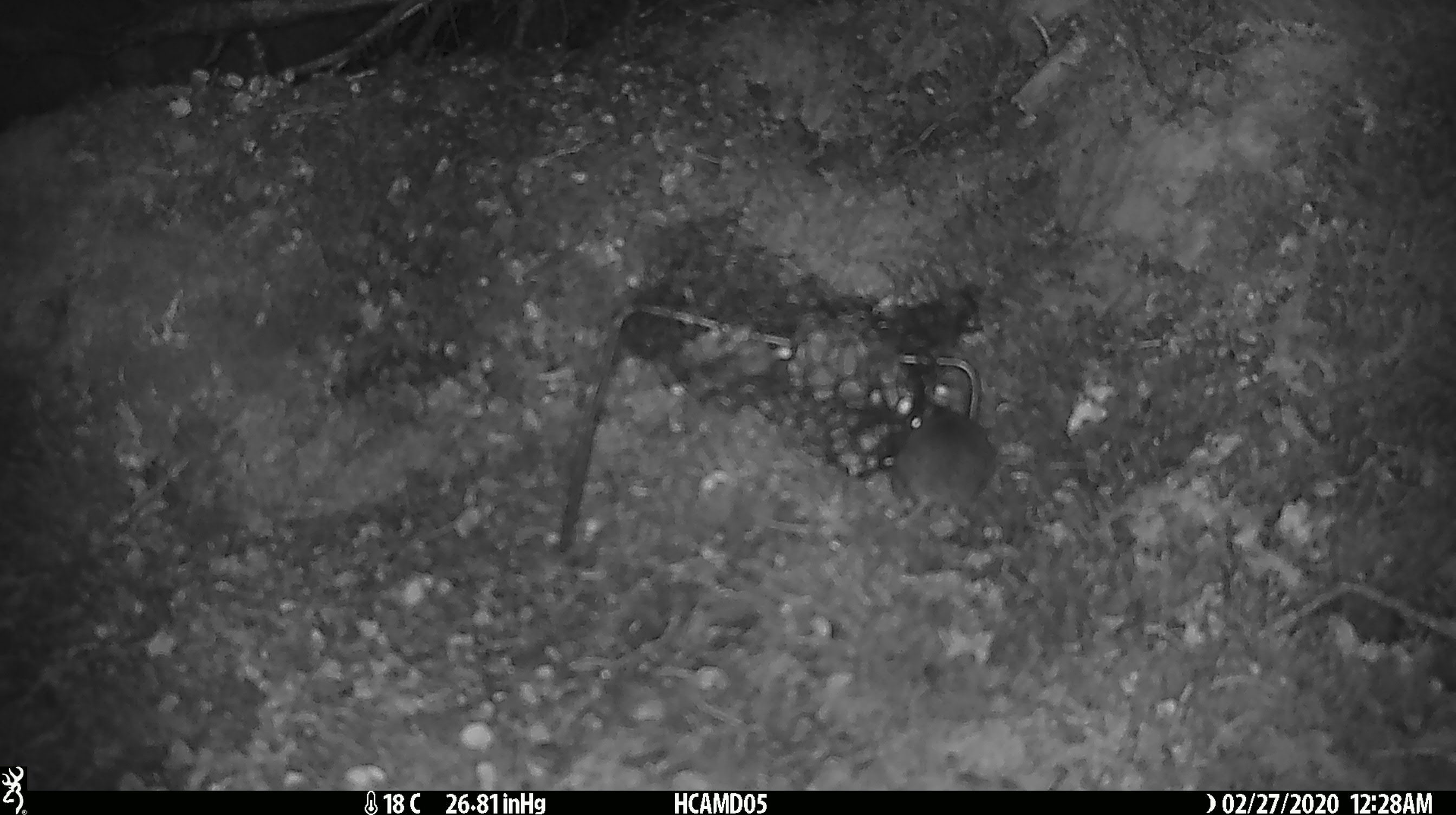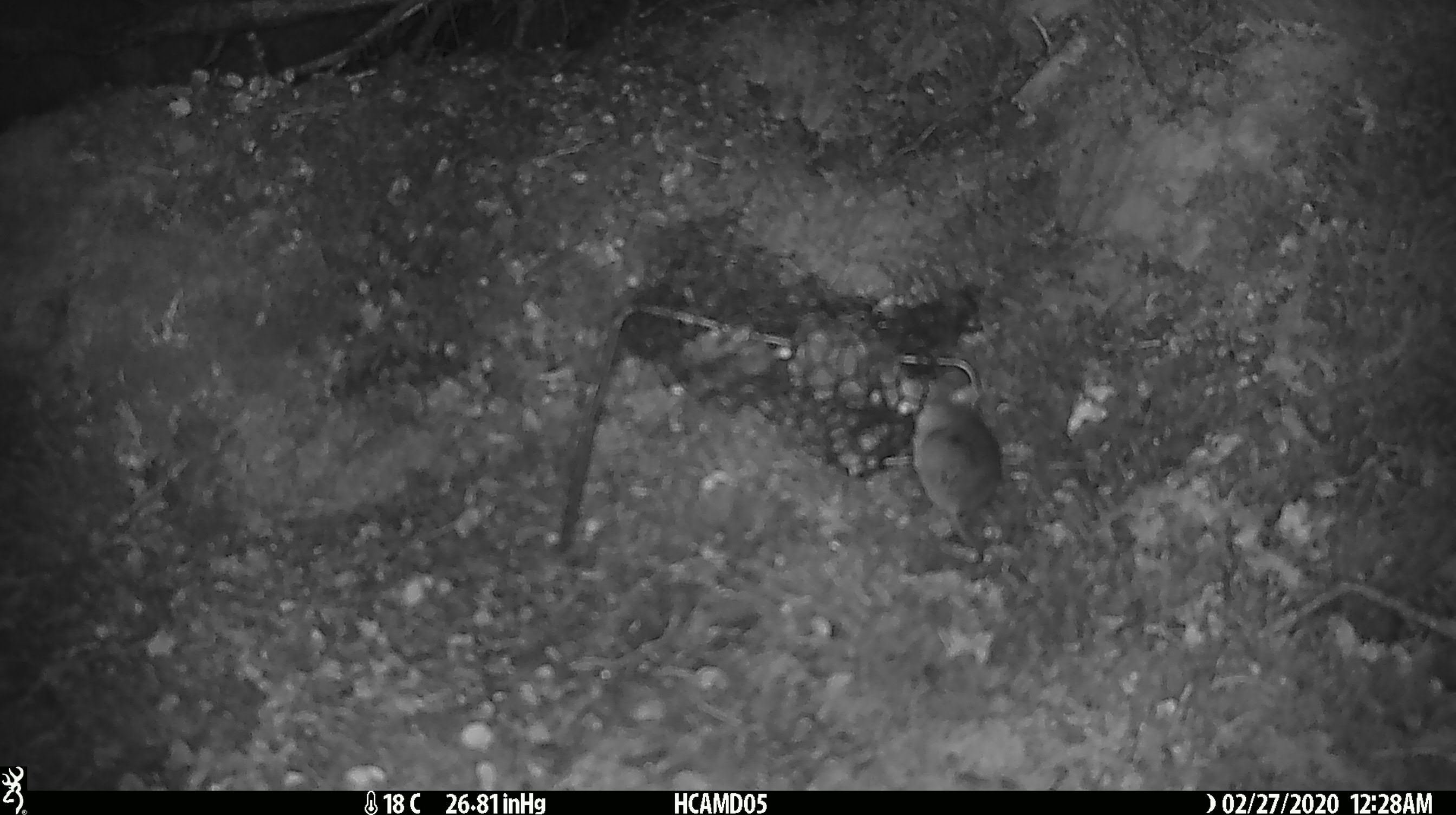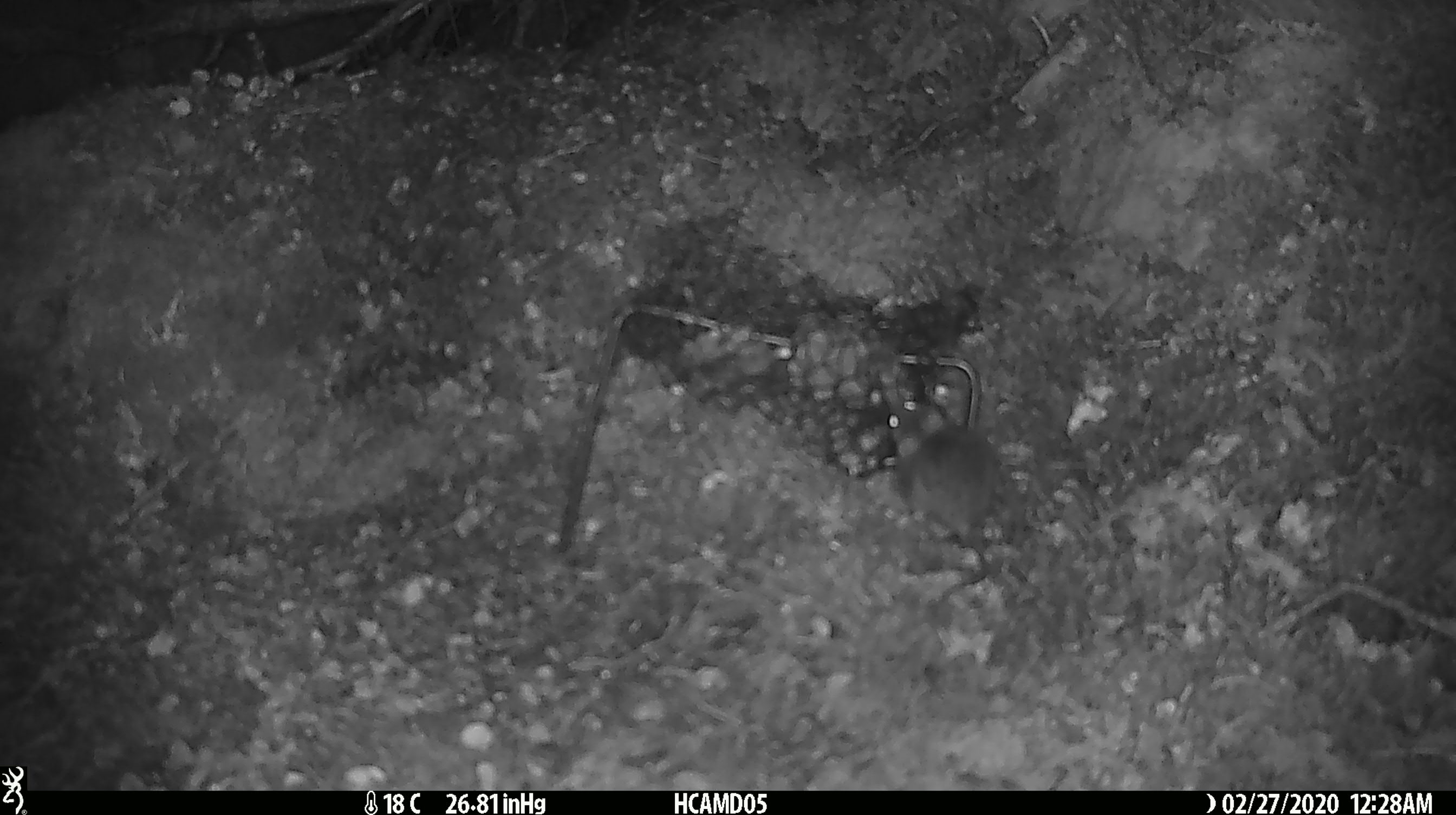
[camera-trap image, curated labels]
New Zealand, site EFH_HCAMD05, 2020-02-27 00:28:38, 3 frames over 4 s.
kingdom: Animalia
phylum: Chordata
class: Mammalia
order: Rodentia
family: Muridae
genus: Mus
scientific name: Mus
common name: mouse